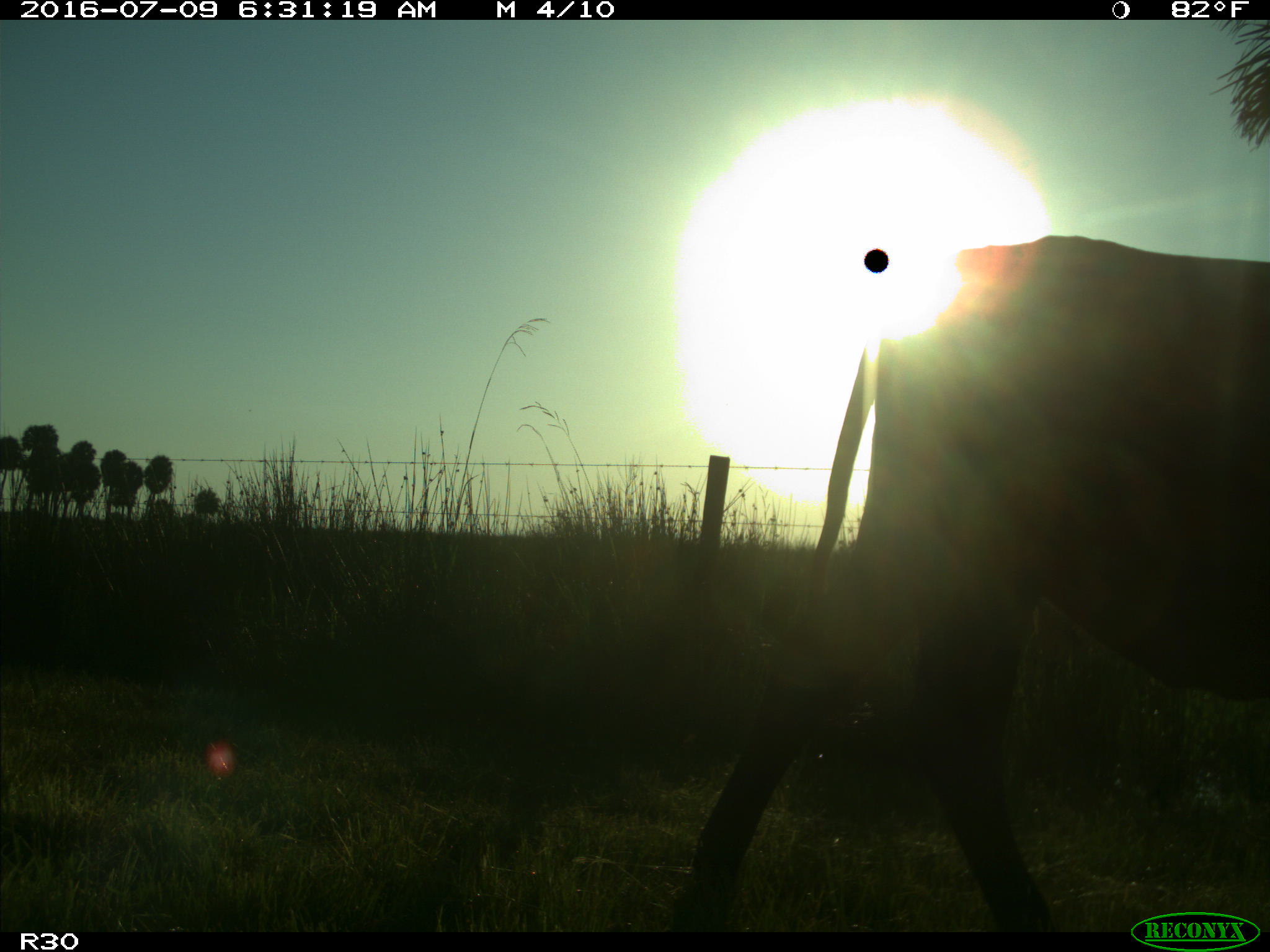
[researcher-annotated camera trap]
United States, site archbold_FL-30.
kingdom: Animalia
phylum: Chordata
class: Mammalia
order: Artiodactyla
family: Bovidae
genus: Bos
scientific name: Bos taurus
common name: domestic cow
Bos taurus (domestic cow).